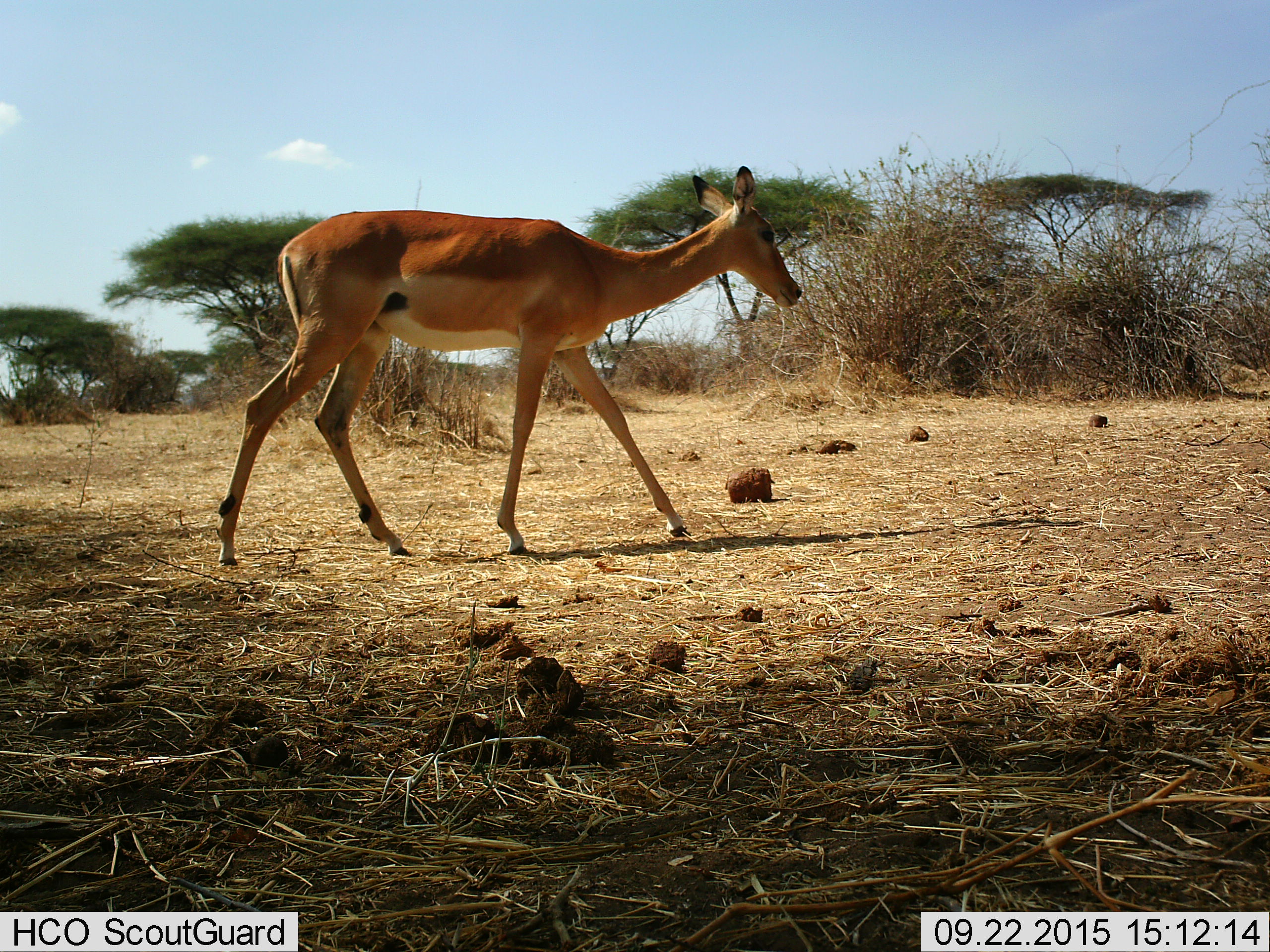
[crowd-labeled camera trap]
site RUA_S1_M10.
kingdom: Animalia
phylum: Chordata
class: Mammalia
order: Artiodactyla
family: Bovidae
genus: Aepyceros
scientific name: Aepyceros melampus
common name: impala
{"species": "impala (Aepyceros melampus)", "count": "1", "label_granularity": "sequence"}